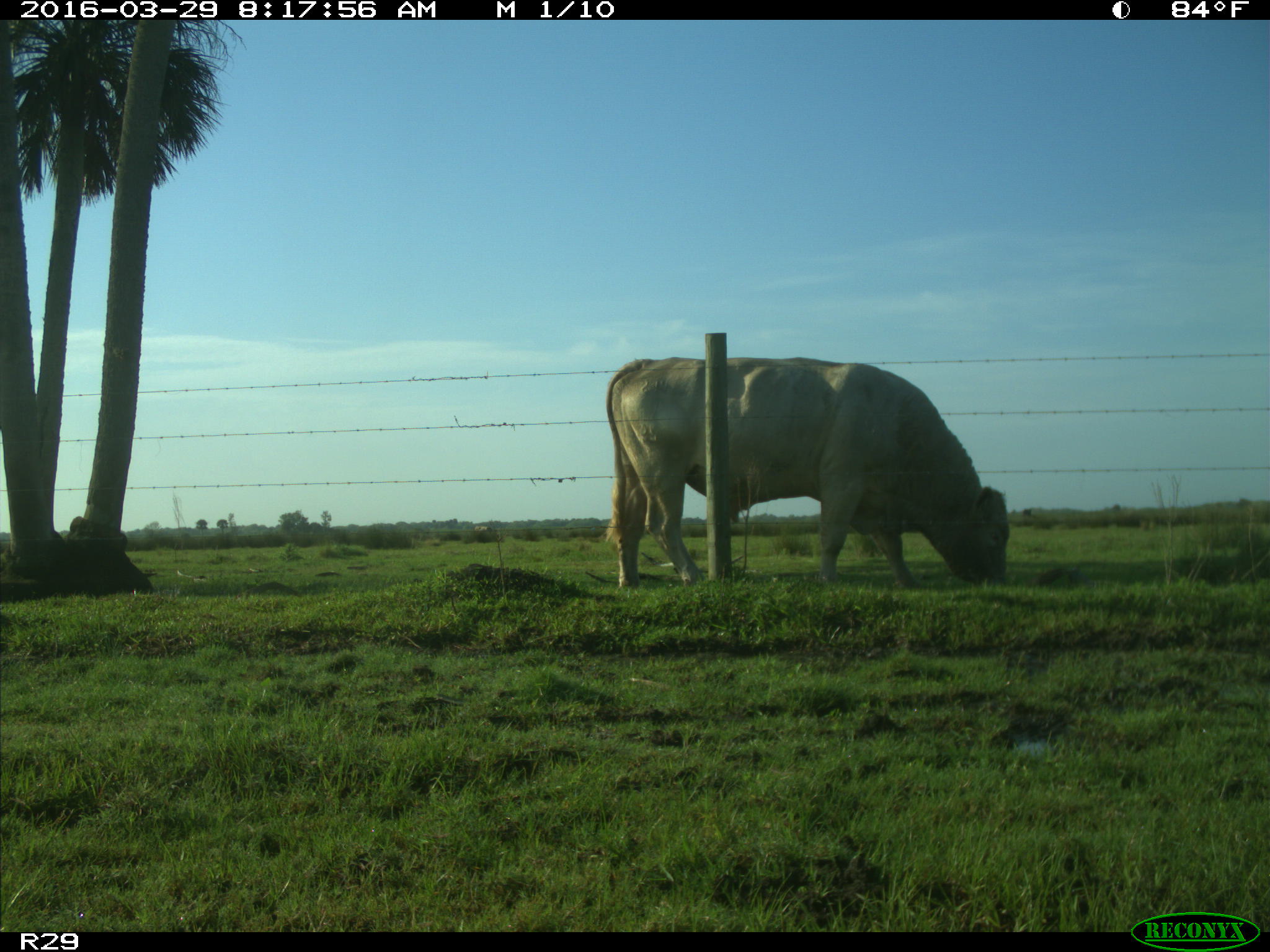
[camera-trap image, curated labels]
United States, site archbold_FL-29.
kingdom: Animalia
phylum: Chordata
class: Mammalia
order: Artiodactyla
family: Bovidae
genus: Bos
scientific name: Bos taurus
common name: domestic cow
Bos taurus (domestic cow).